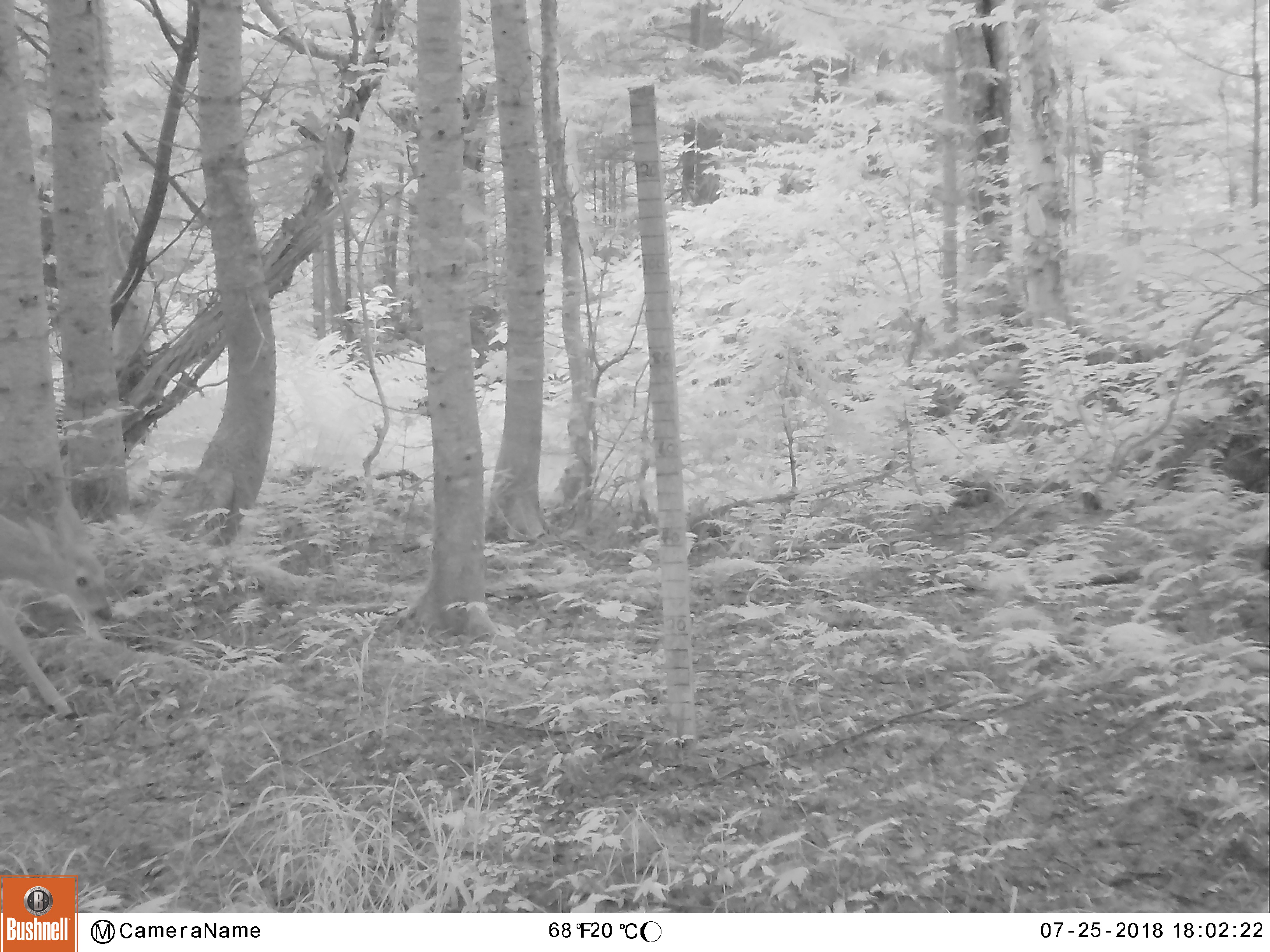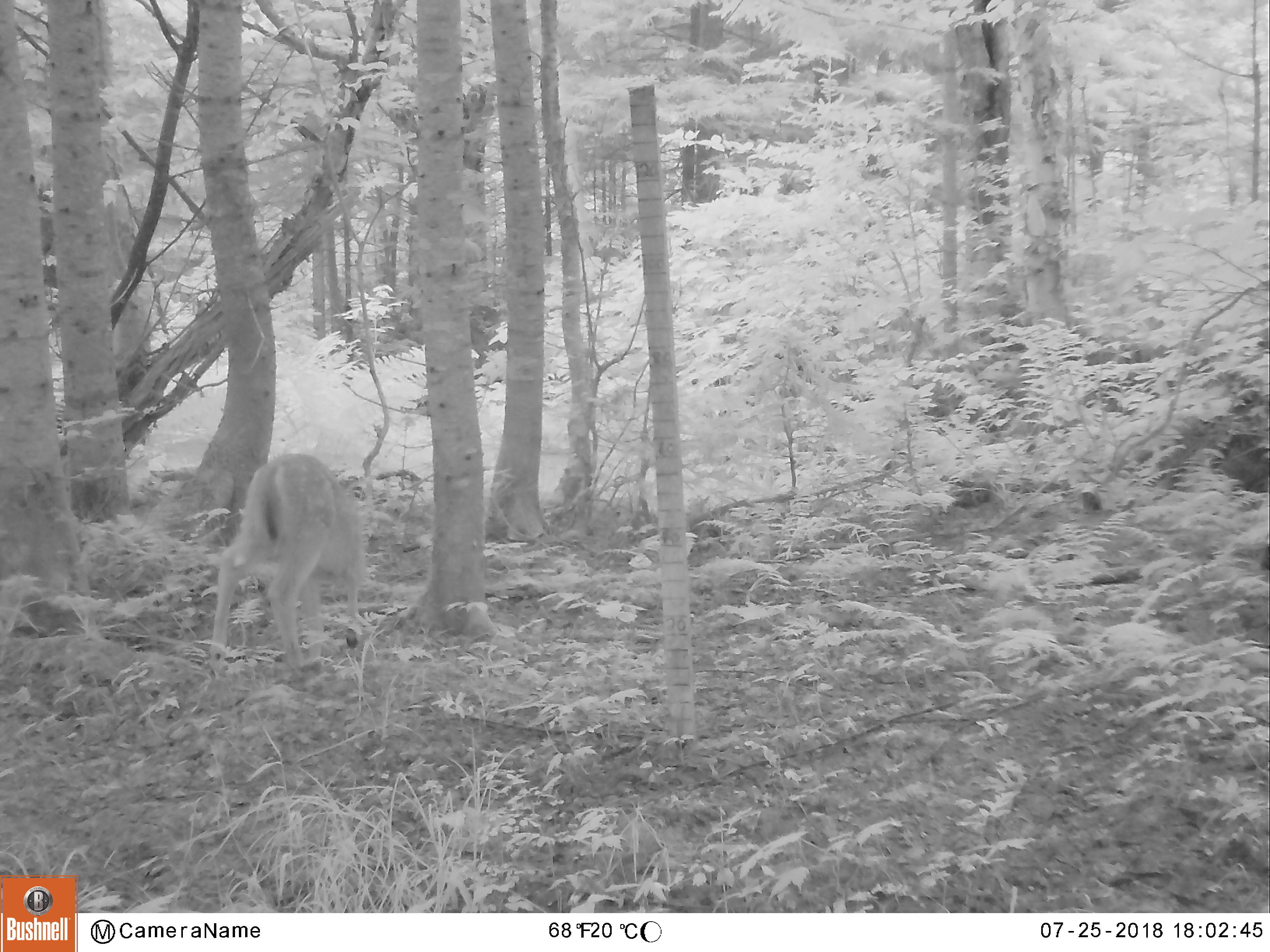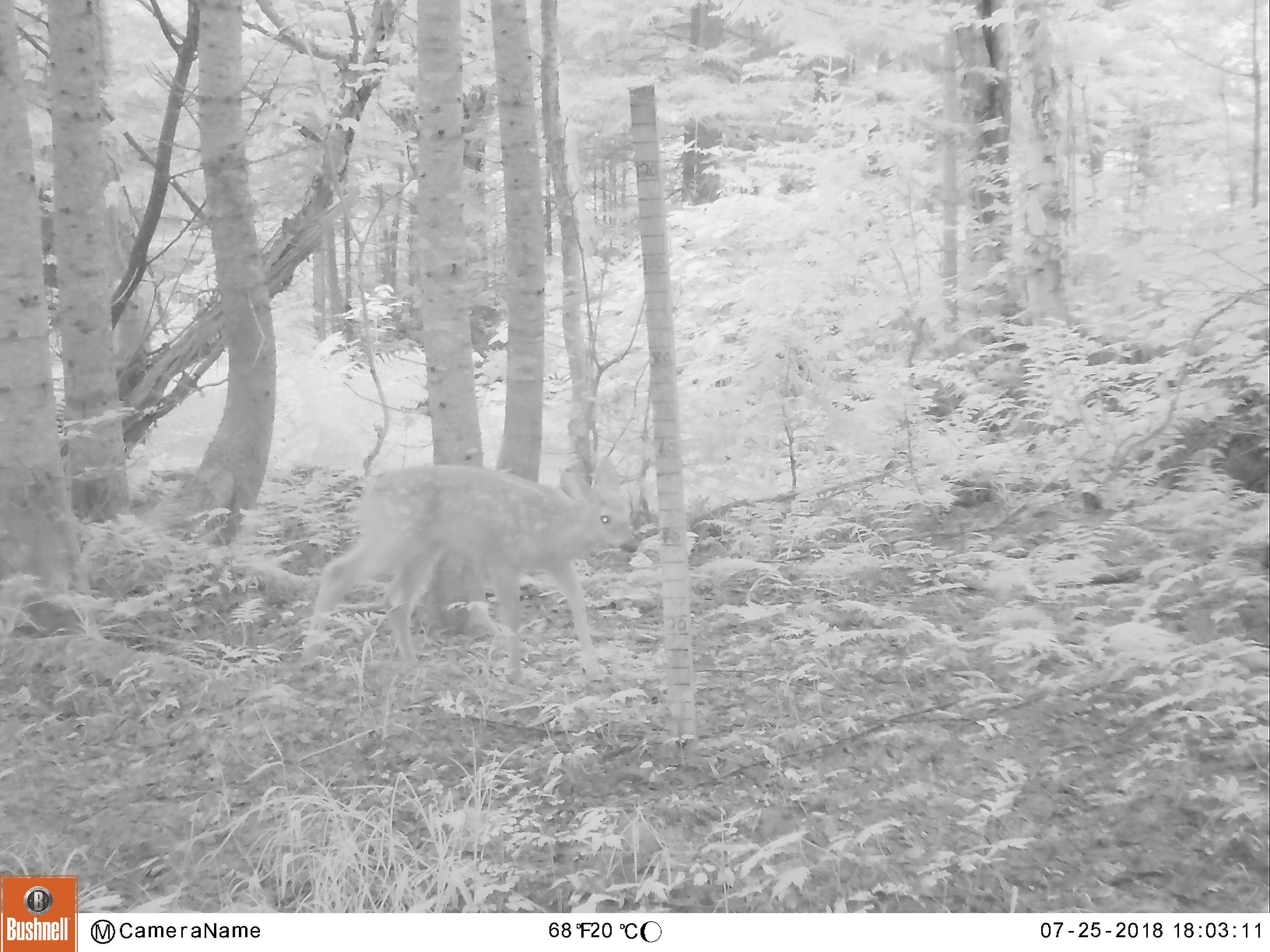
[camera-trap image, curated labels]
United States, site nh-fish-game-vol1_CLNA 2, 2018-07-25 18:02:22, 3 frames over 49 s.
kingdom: Animalia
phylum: Chordata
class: Mammalia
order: Artiodactyla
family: Cervidae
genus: Odocoileus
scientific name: Odocoileus virginianus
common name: white-tailed deer